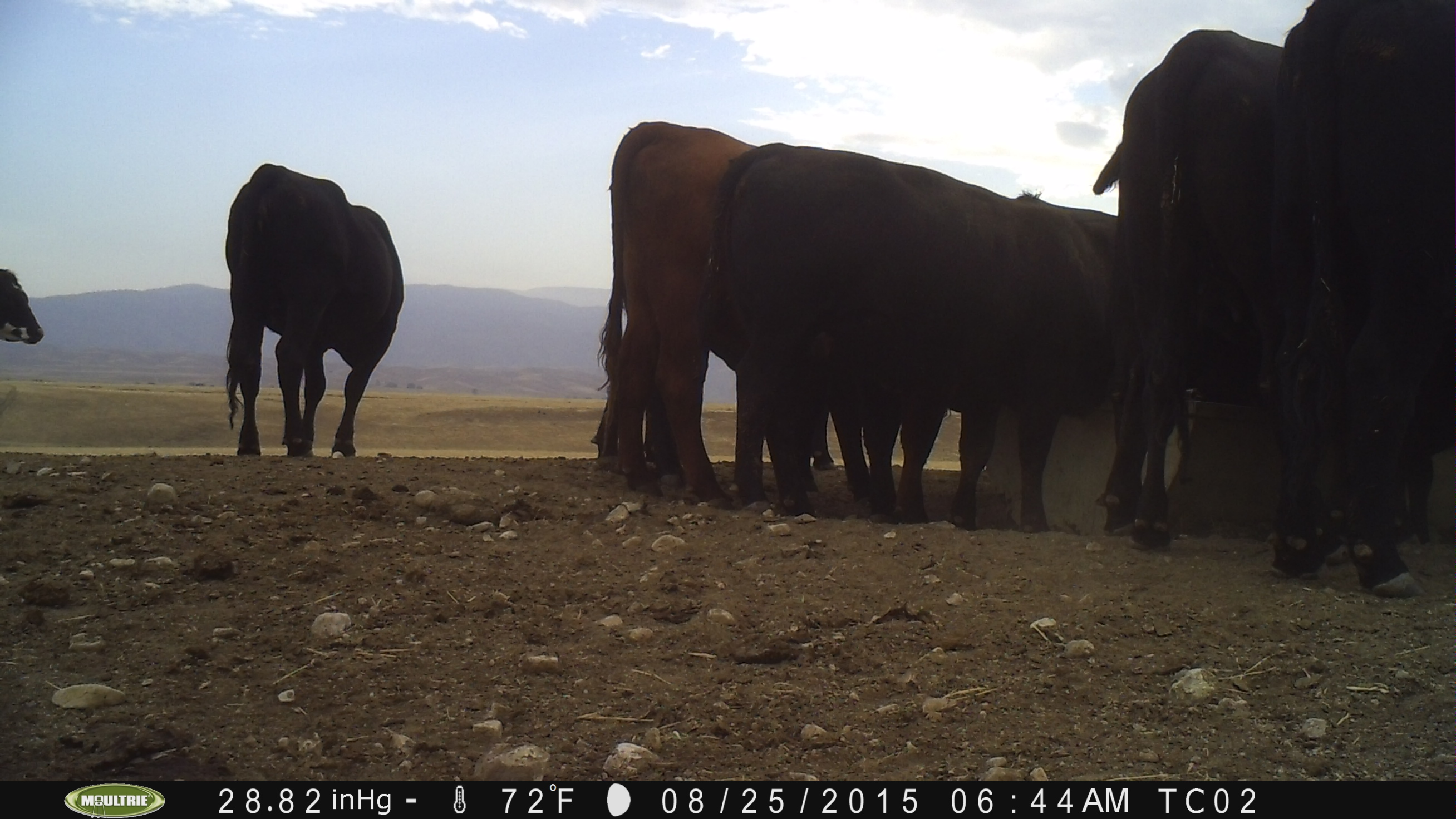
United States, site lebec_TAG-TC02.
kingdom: Animalia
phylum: Chordata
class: Mammalia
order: Artiodactyla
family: Bovidae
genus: Bos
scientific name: Bos taurus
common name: domestic cow